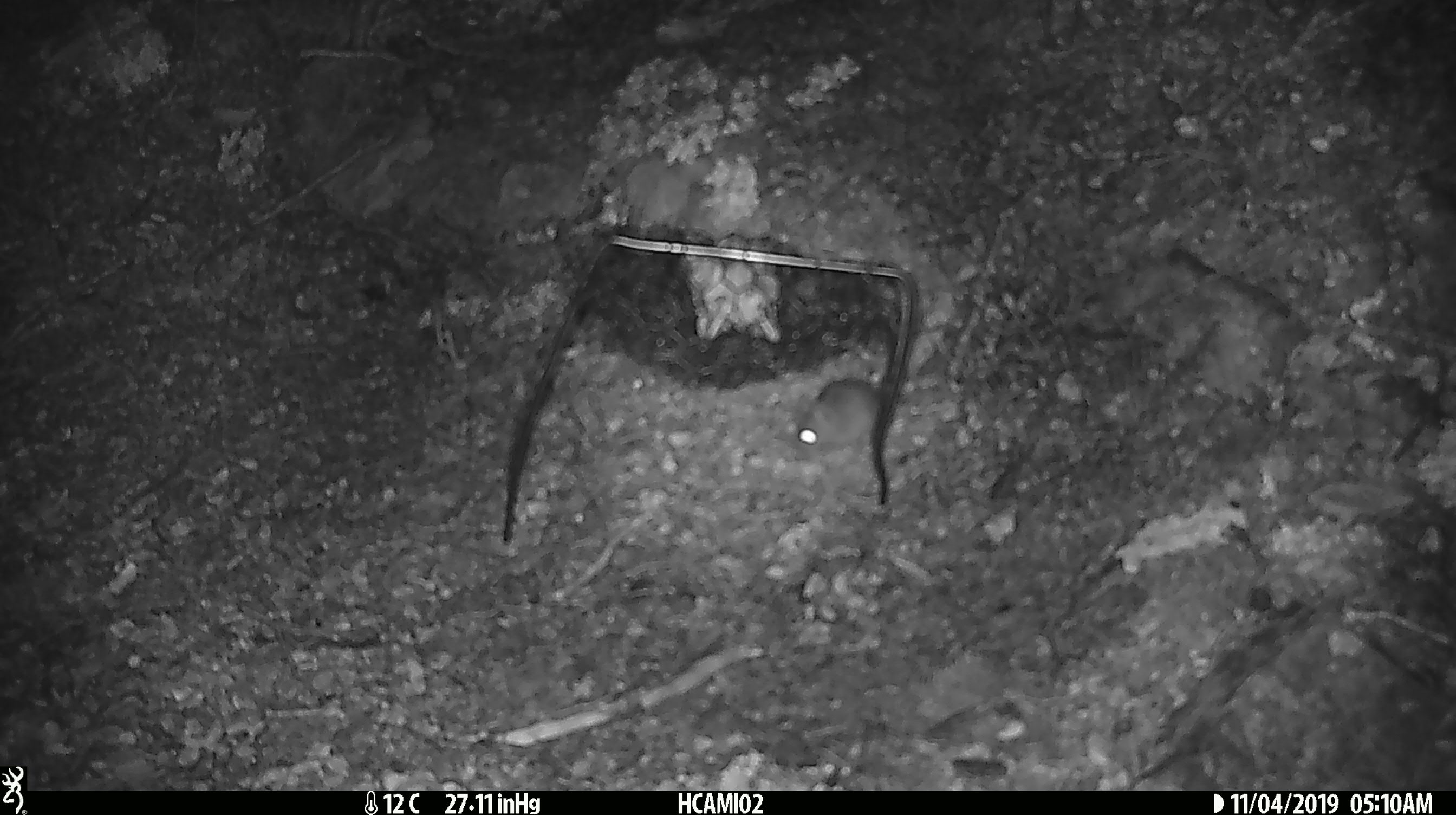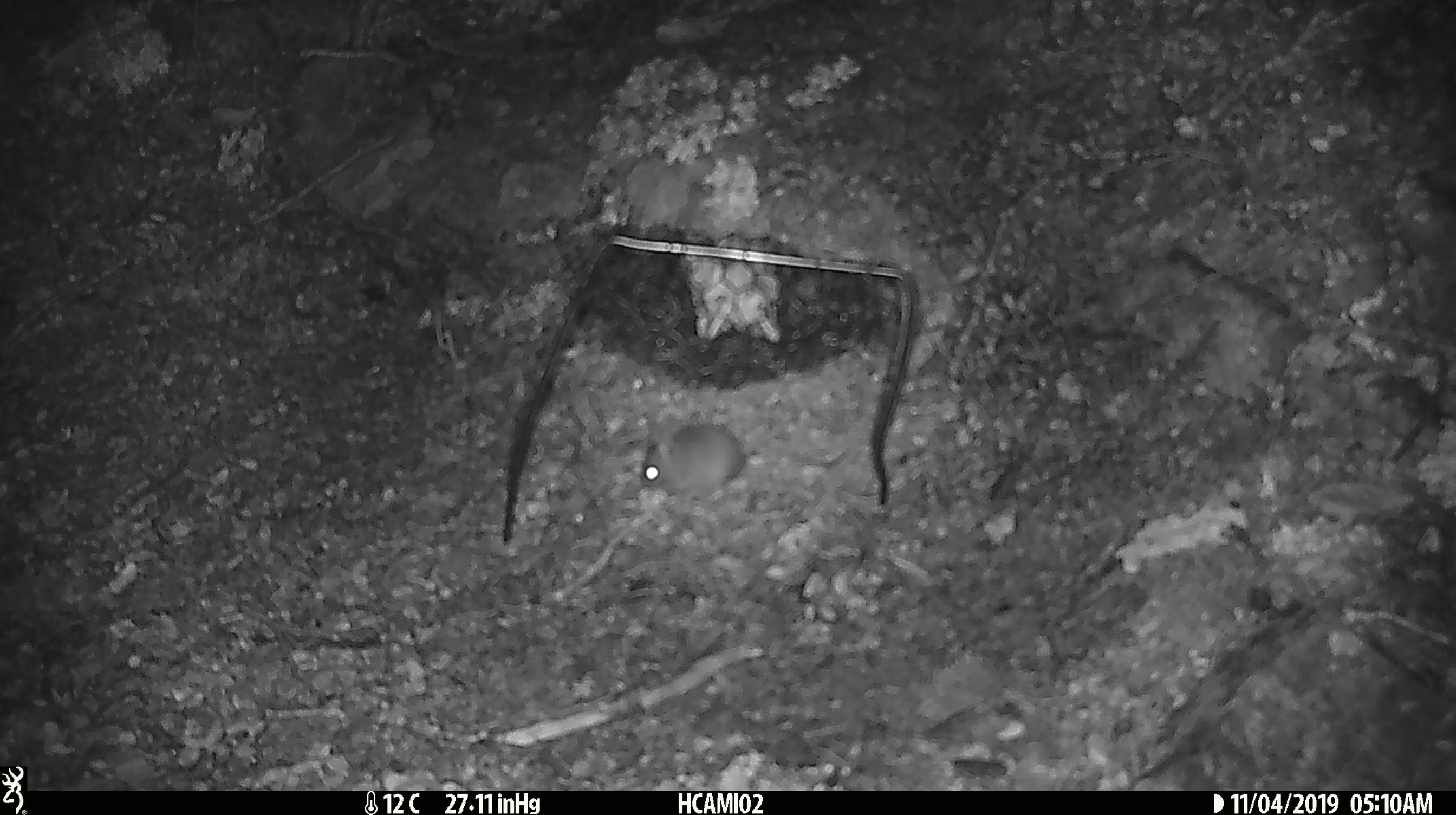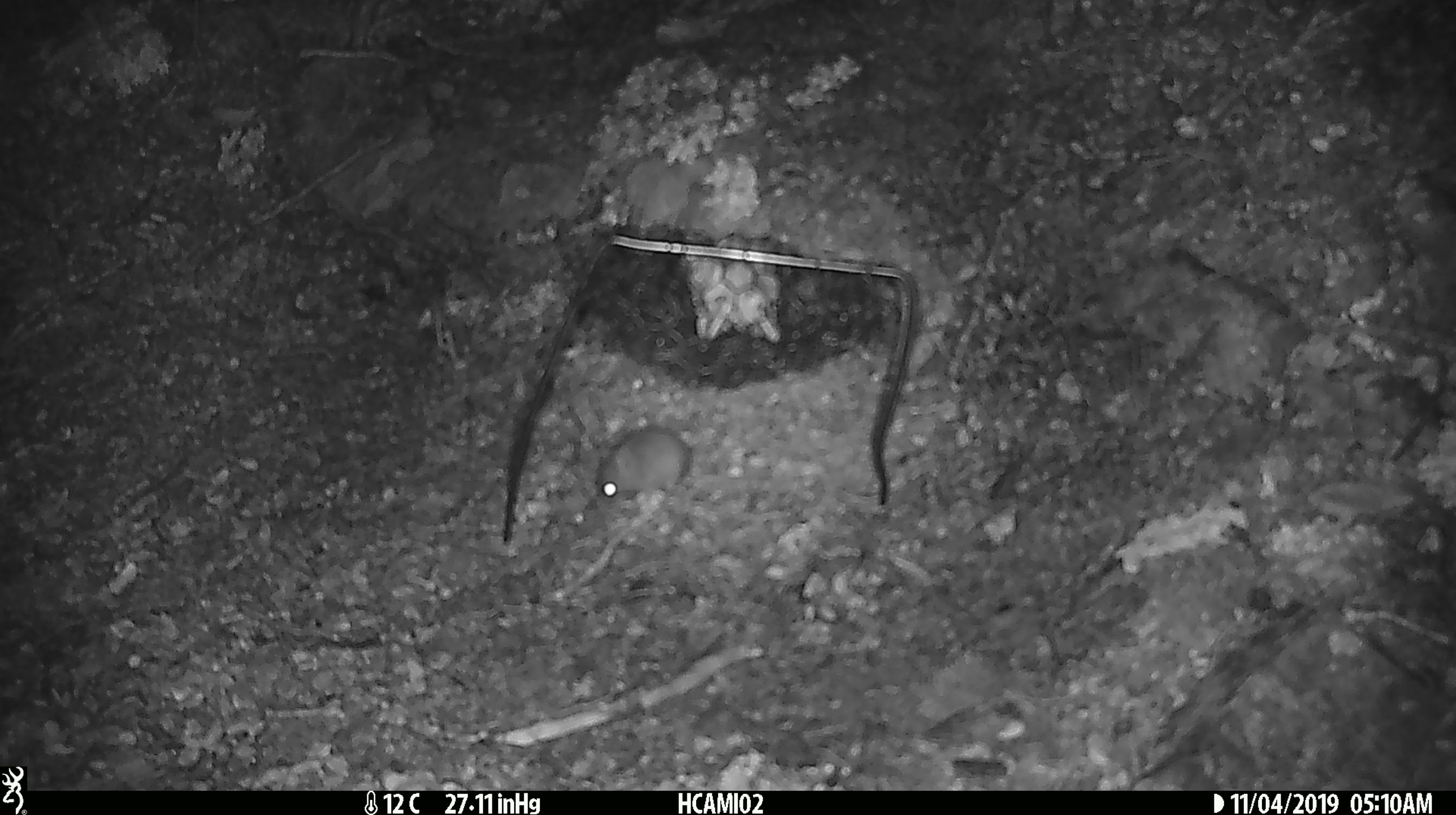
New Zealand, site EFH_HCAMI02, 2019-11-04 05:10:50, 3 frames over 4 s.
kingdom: Animalia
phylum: Chordata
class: Mammalia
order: Rodentia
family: Muridae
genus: Mus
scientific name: Mus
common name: mouse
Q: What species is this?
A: Mouse (Mus).